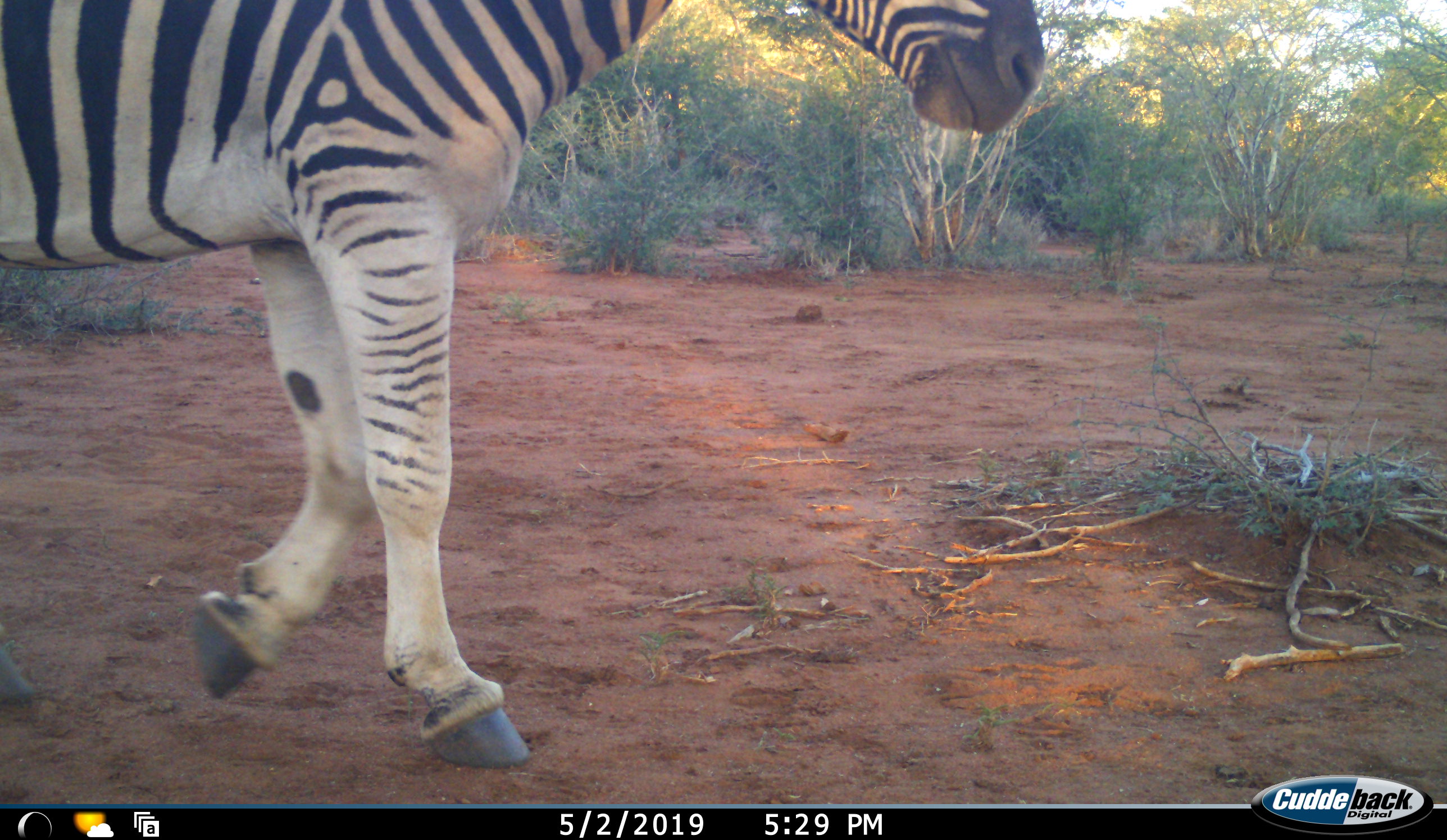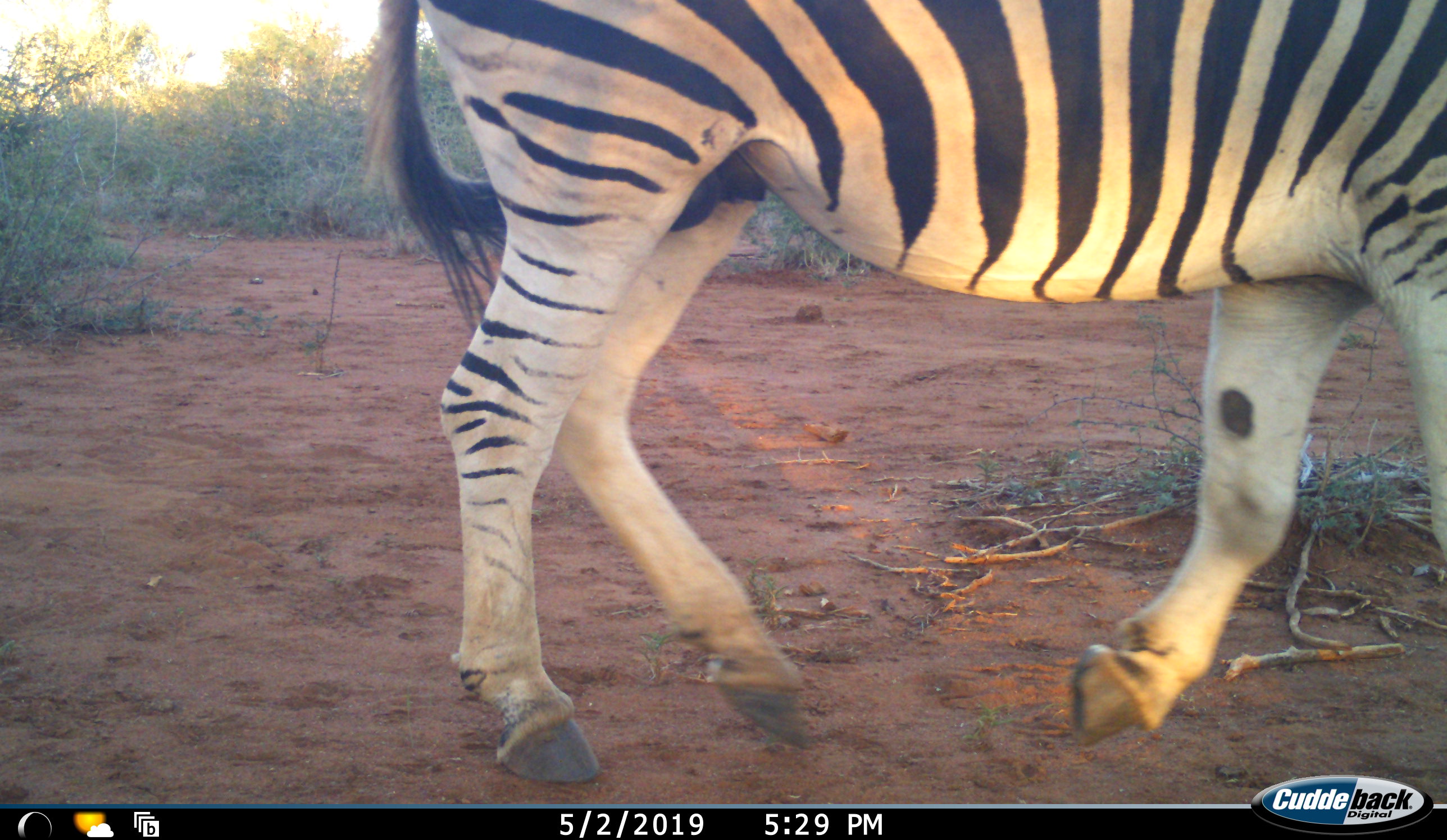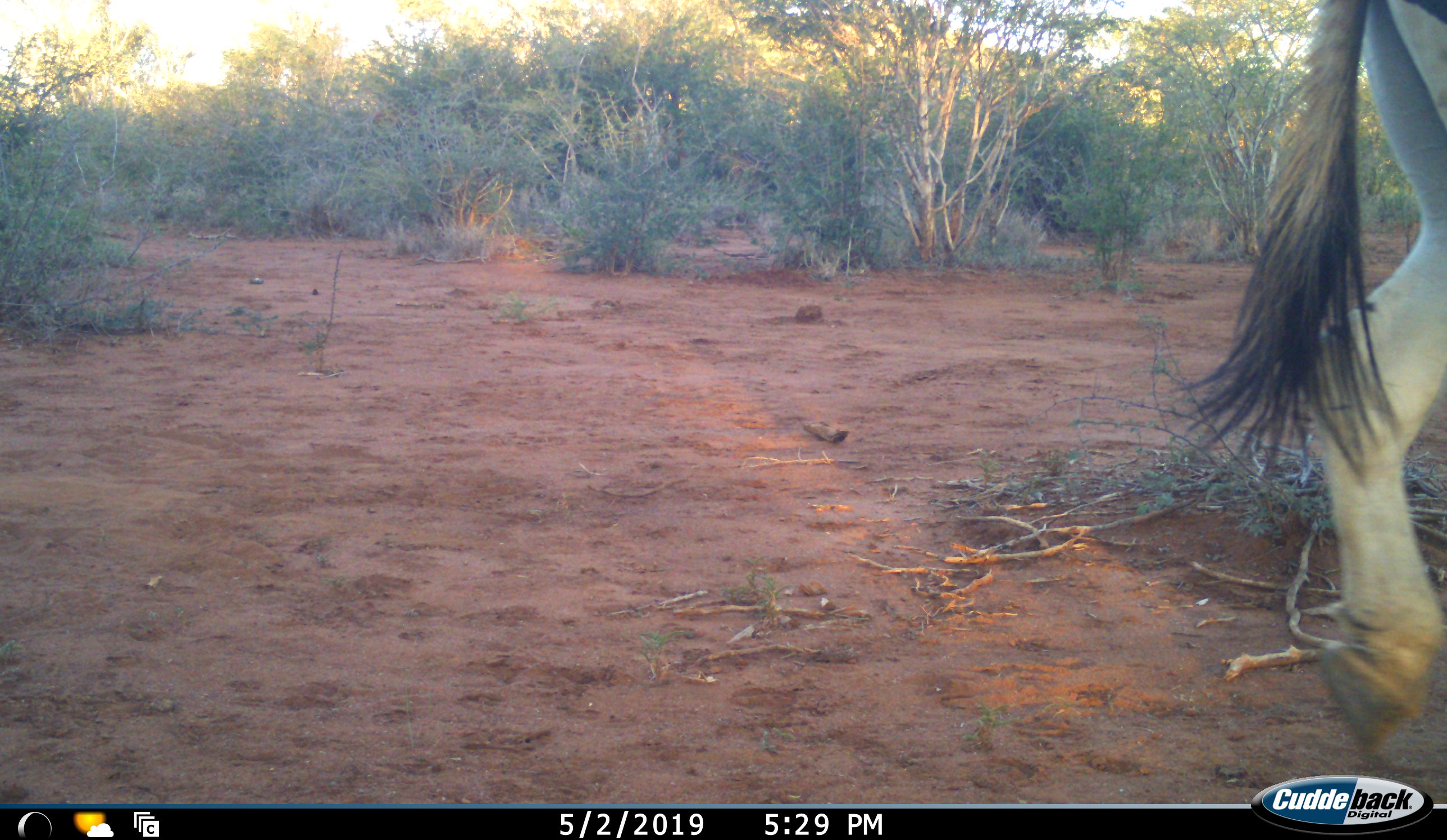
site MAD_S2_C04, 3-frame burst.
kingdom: Animalia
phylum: Chordata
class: Mammalia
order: Perissodactyla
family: Equidae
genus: Equus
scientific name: Equus quagga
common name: plains zebra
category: zebraplains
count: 1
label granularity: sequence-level